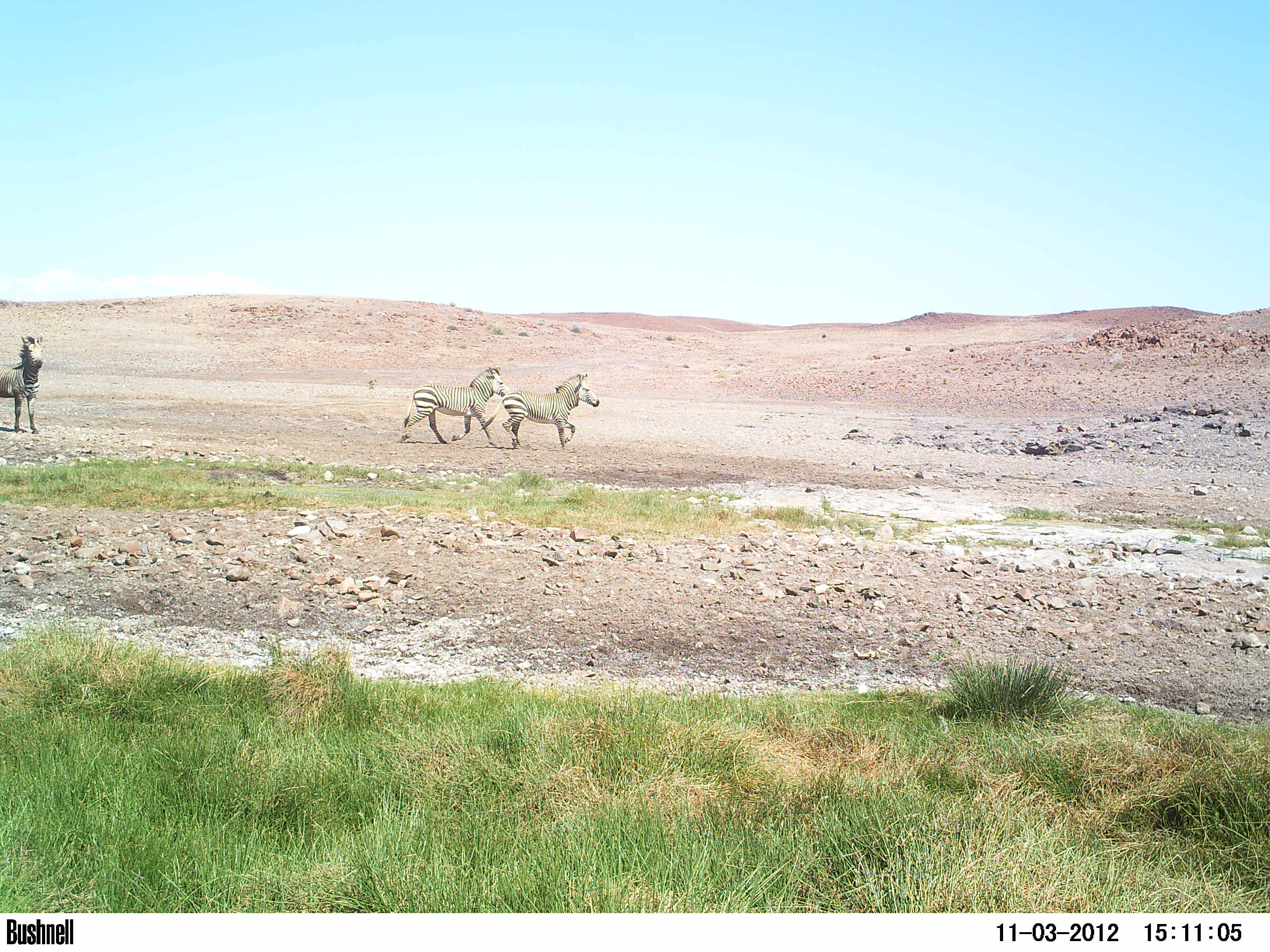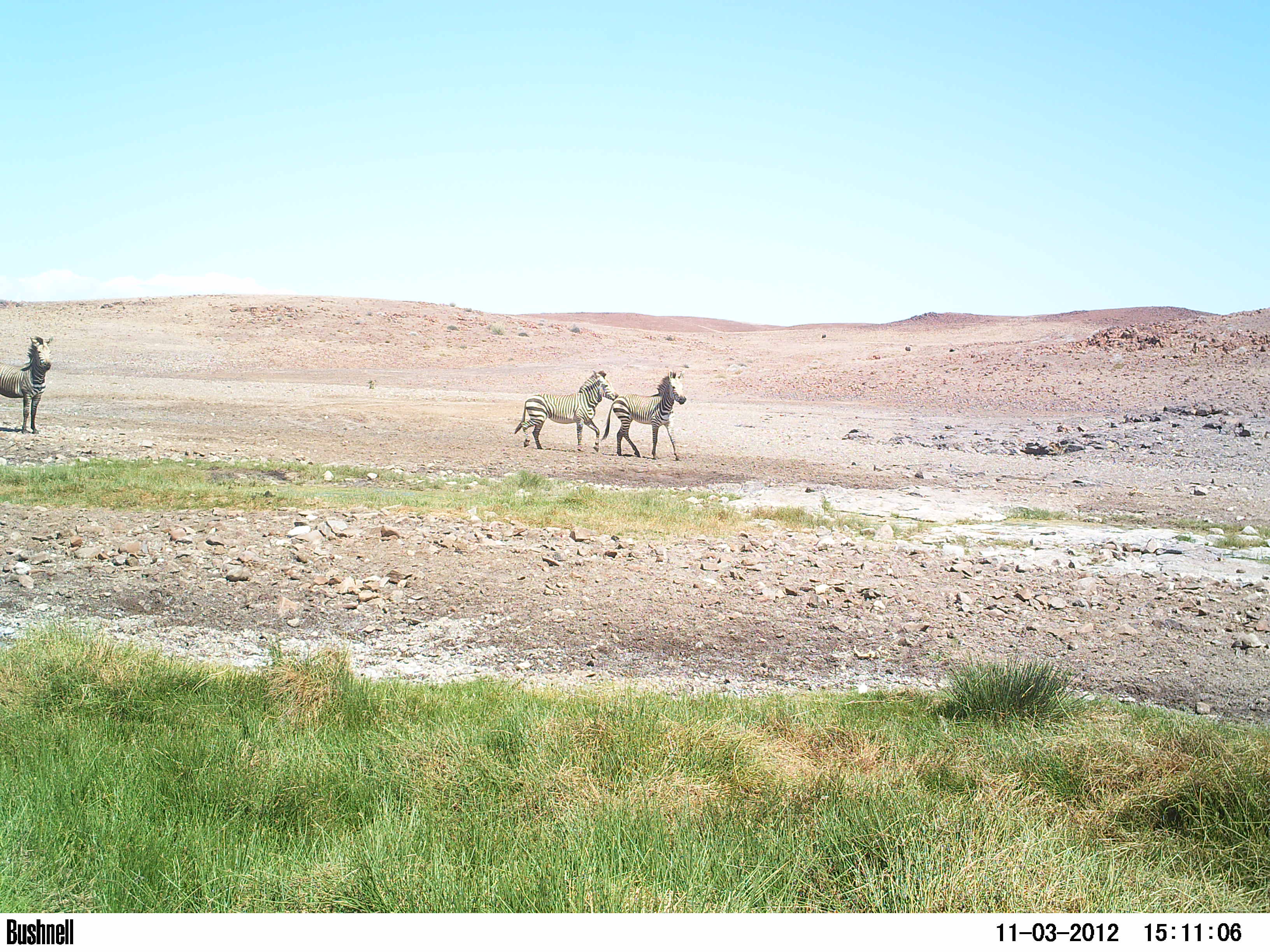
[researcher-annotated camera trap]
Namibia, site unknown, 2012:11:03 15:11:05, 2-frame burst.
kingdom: Animalia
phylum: Chordata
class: Mammalia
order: Perissodactyla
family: Equidae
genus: Equus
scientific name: Equus zebra hartmannae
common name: hartmann's mountain zebra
Equus zebra hartmannae (hartmann's mountain zebra).